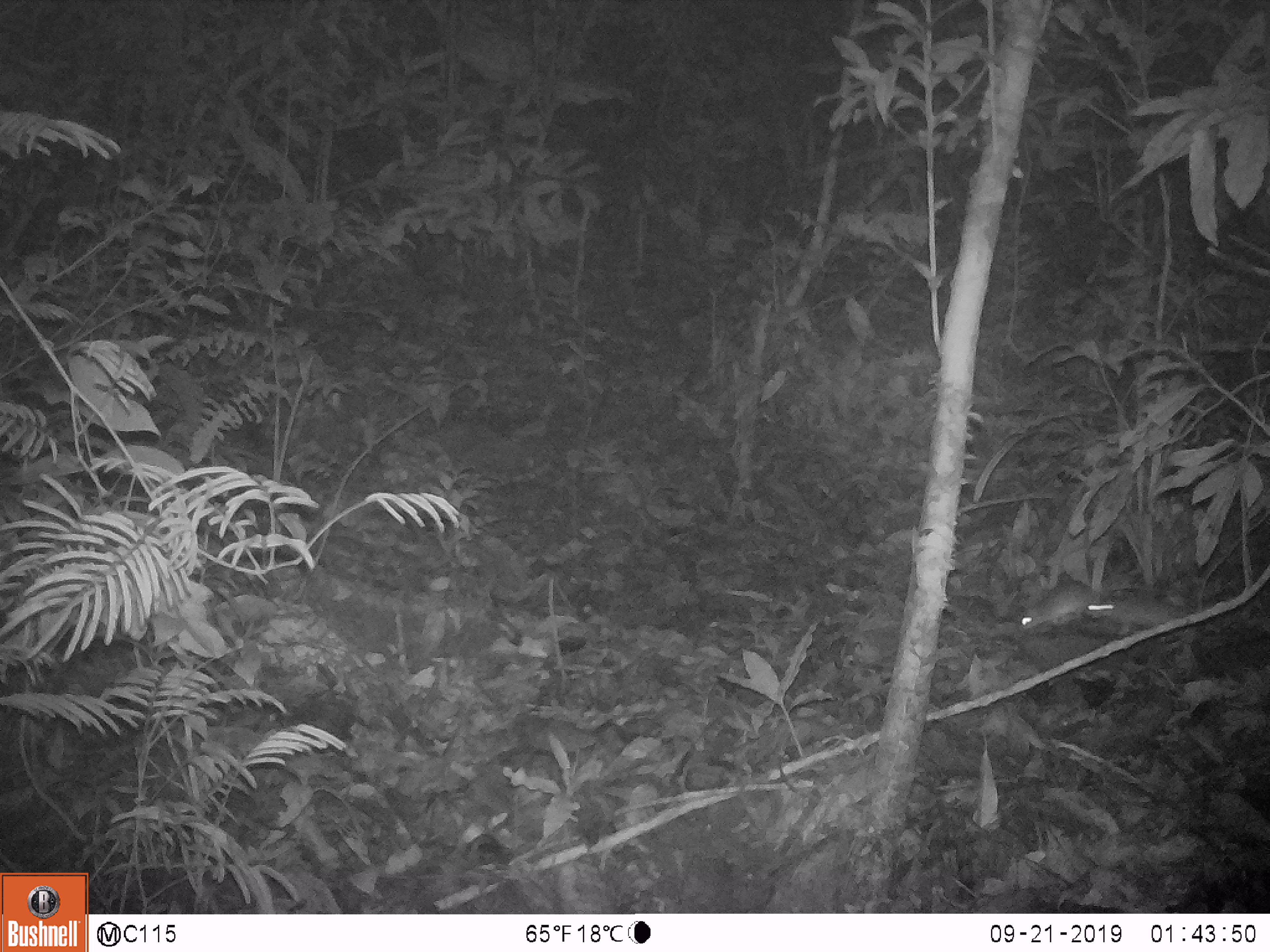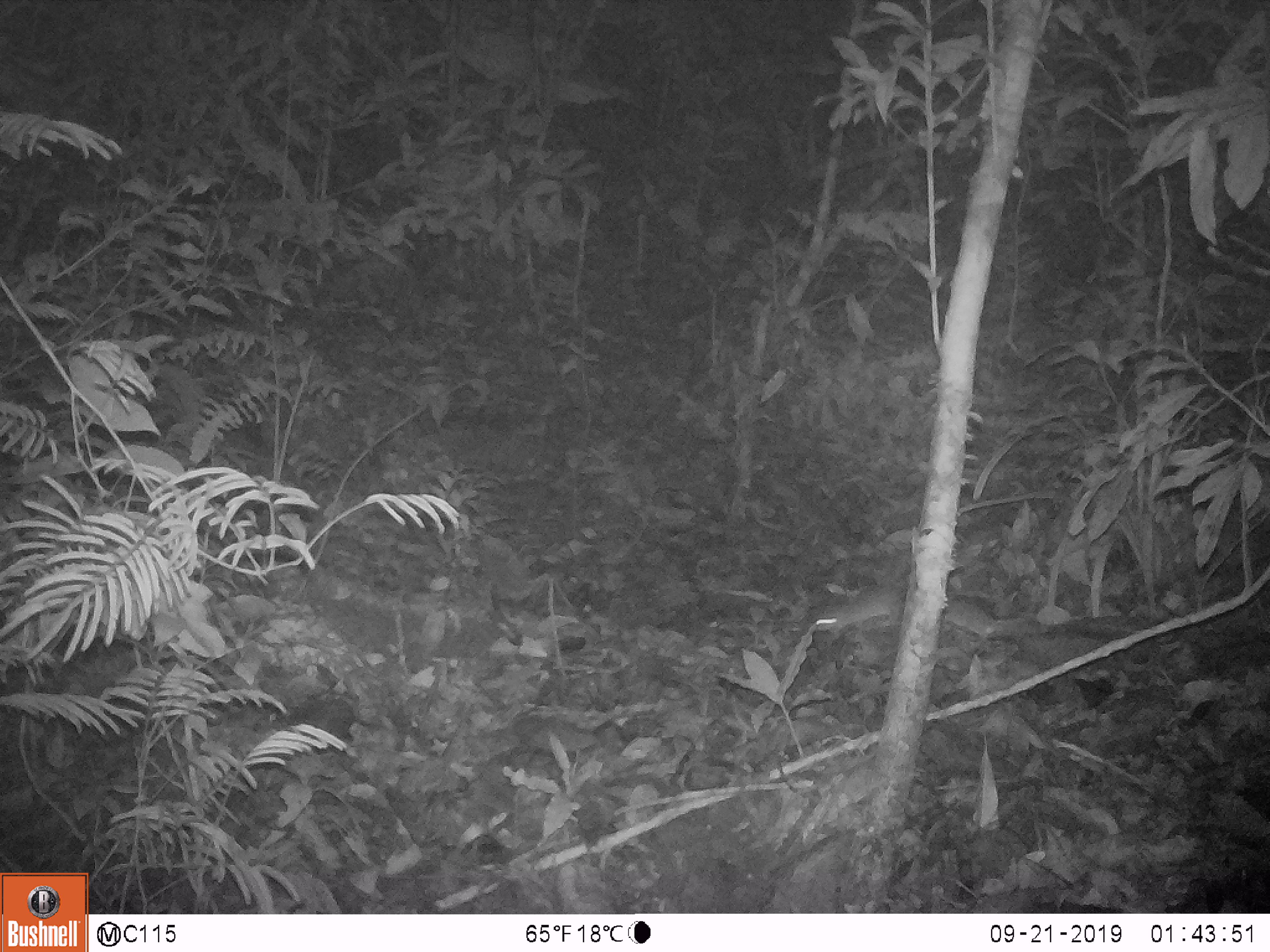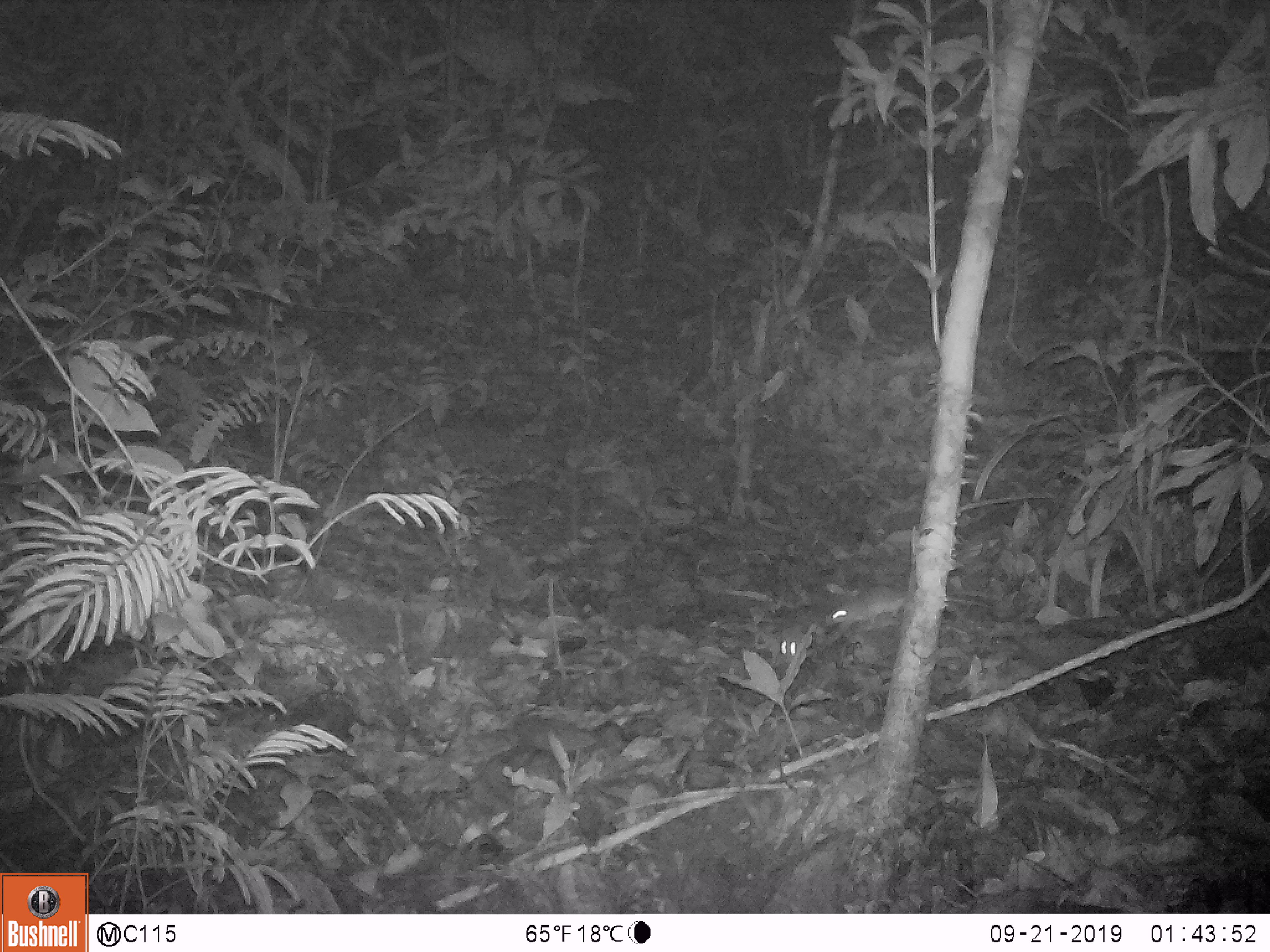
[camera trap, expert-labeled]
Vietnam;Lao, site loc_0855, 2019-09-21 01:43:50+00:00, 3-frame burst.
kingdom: Animalia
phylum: Chordata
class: Mammalia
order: Rodentia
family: Muridae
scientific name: Muridae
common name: old-world mice and rats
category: unidentified murid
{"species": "unidentified murid (old-world mice and rats) (Muridae)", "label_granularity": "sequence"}